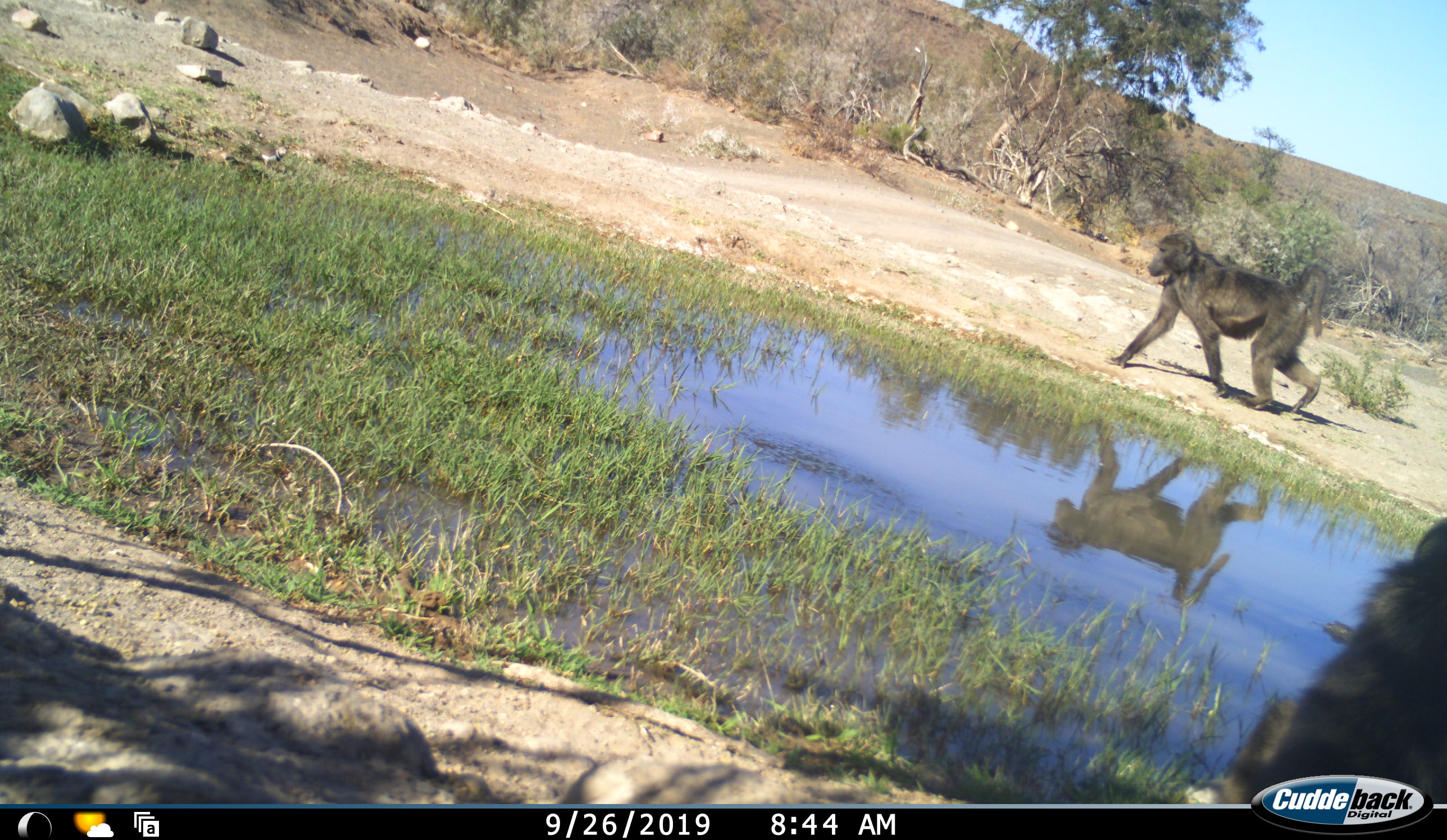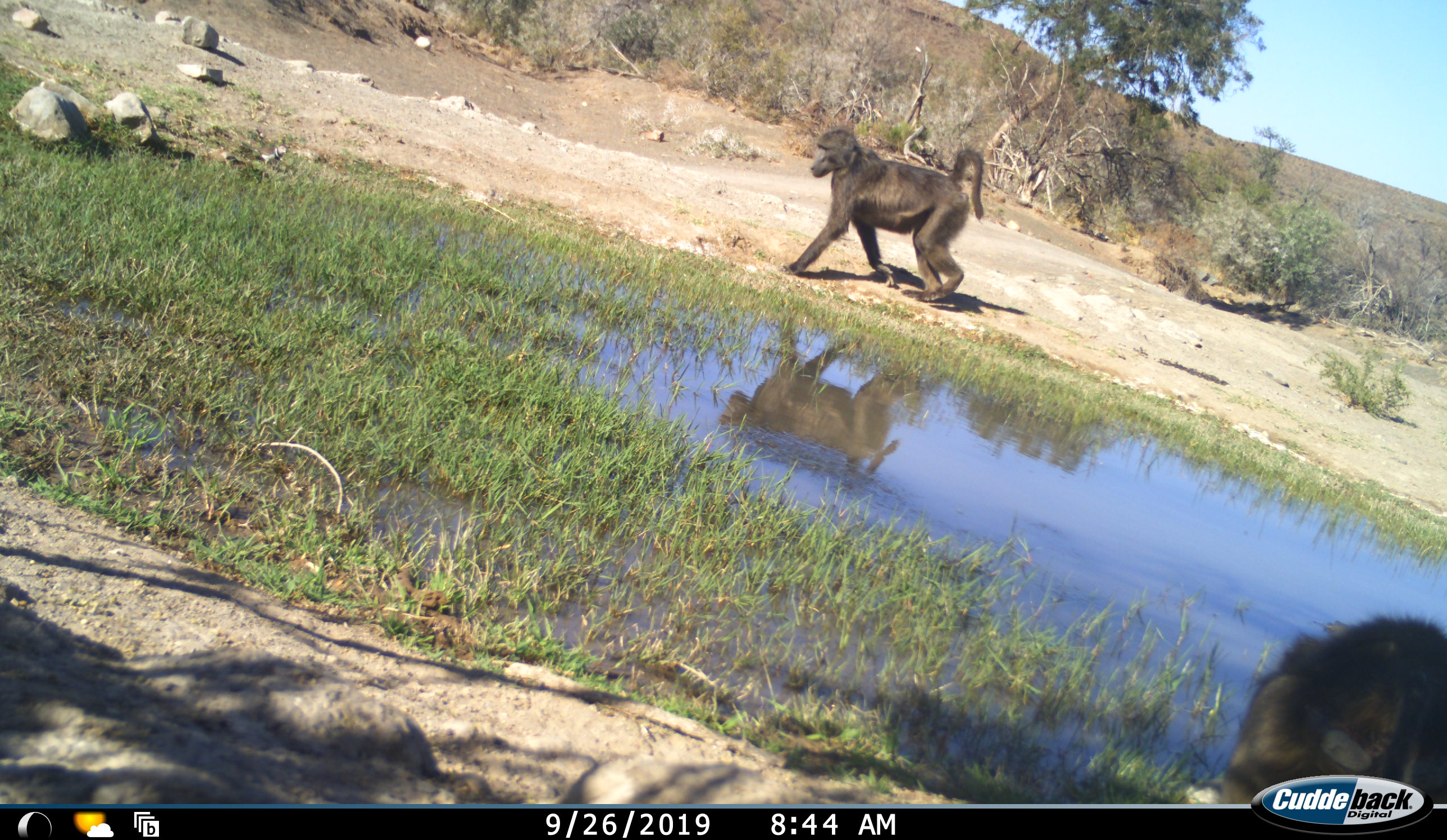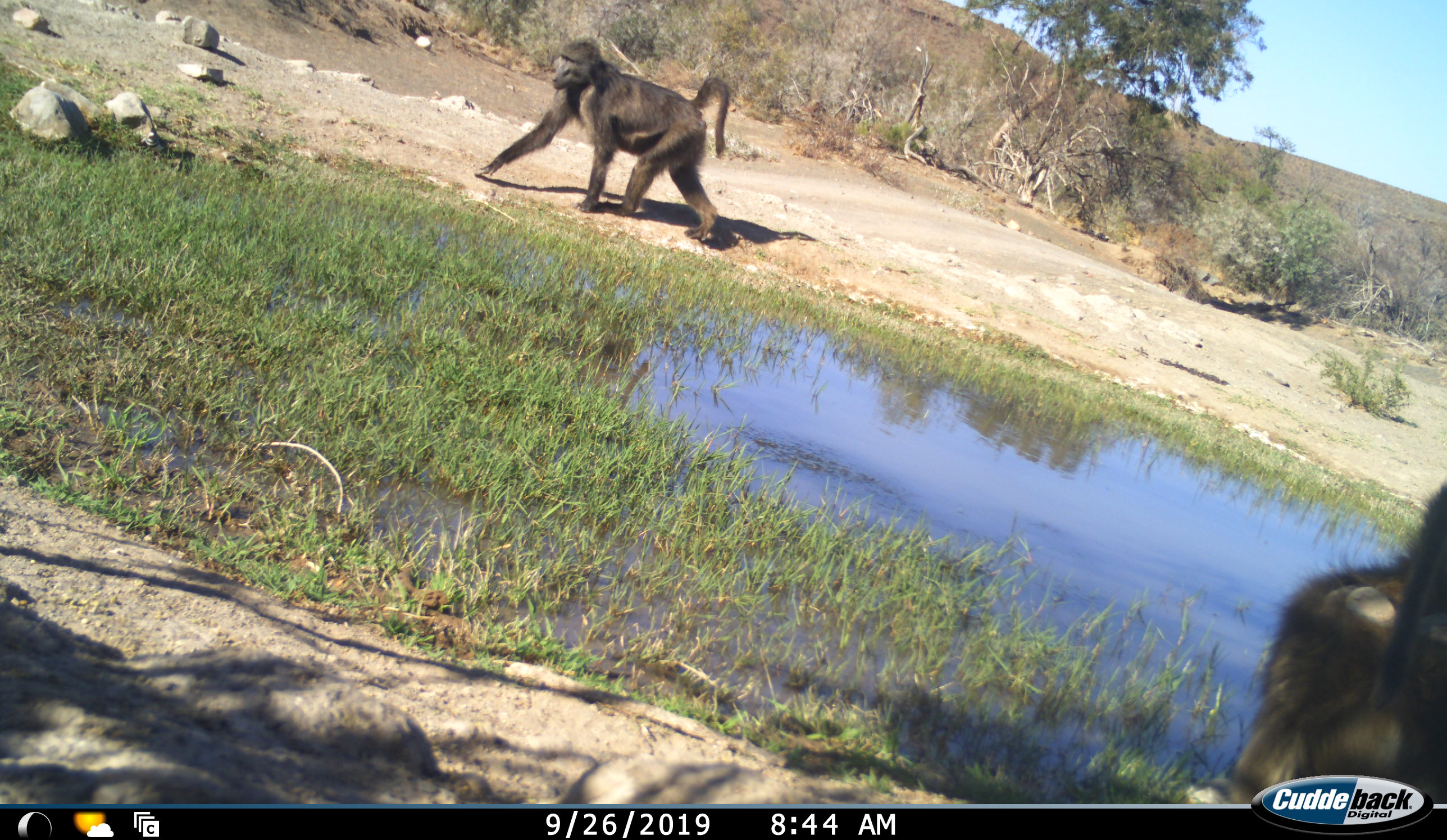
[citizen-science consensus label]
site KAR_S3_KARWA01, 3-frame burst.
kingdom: Animalia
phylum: Chordata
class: Mammalia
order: Primates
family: Cercopithecidae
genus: Papio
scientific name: Papio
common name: baboon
Baboon (Papio), count 2. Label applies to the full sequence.